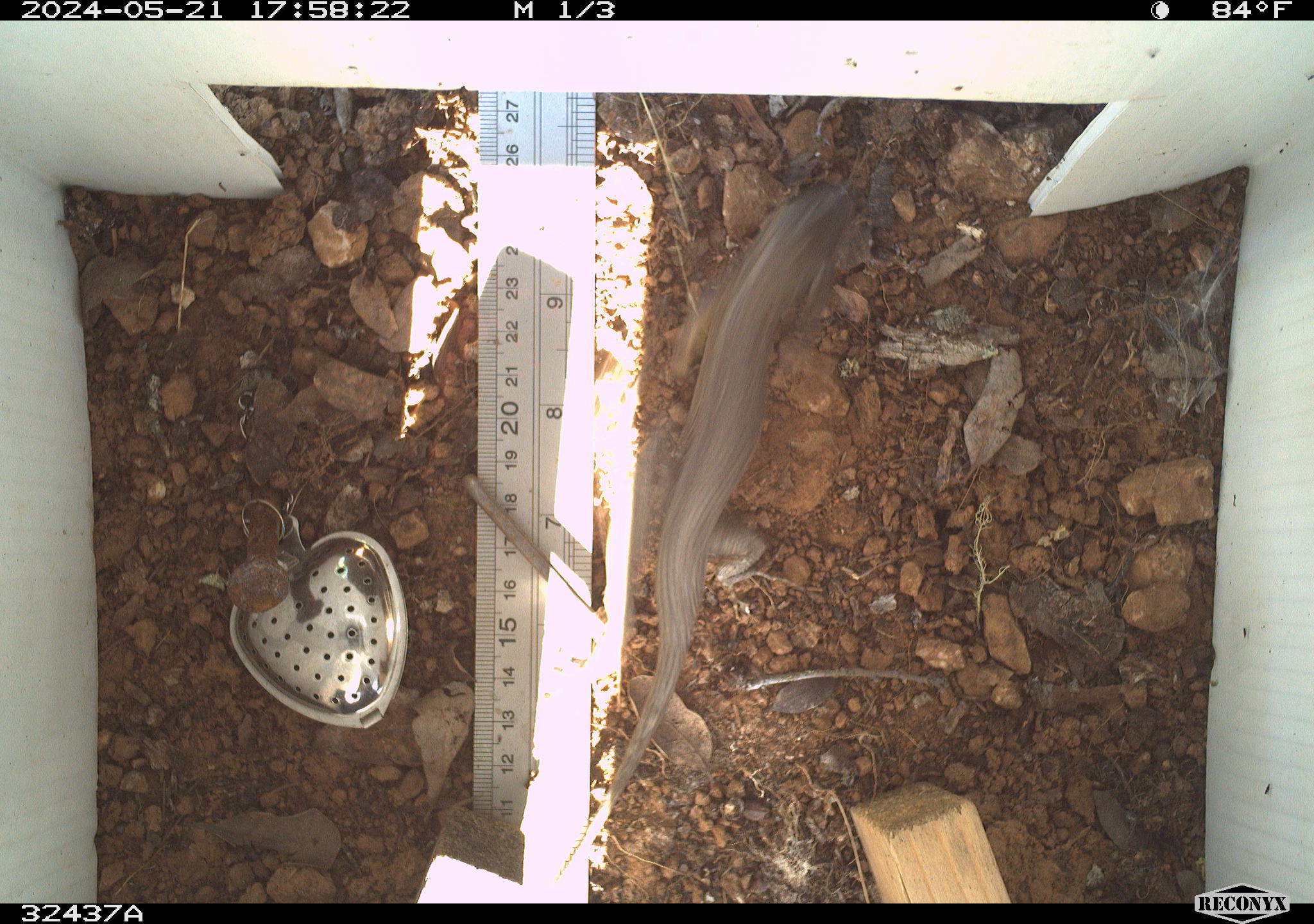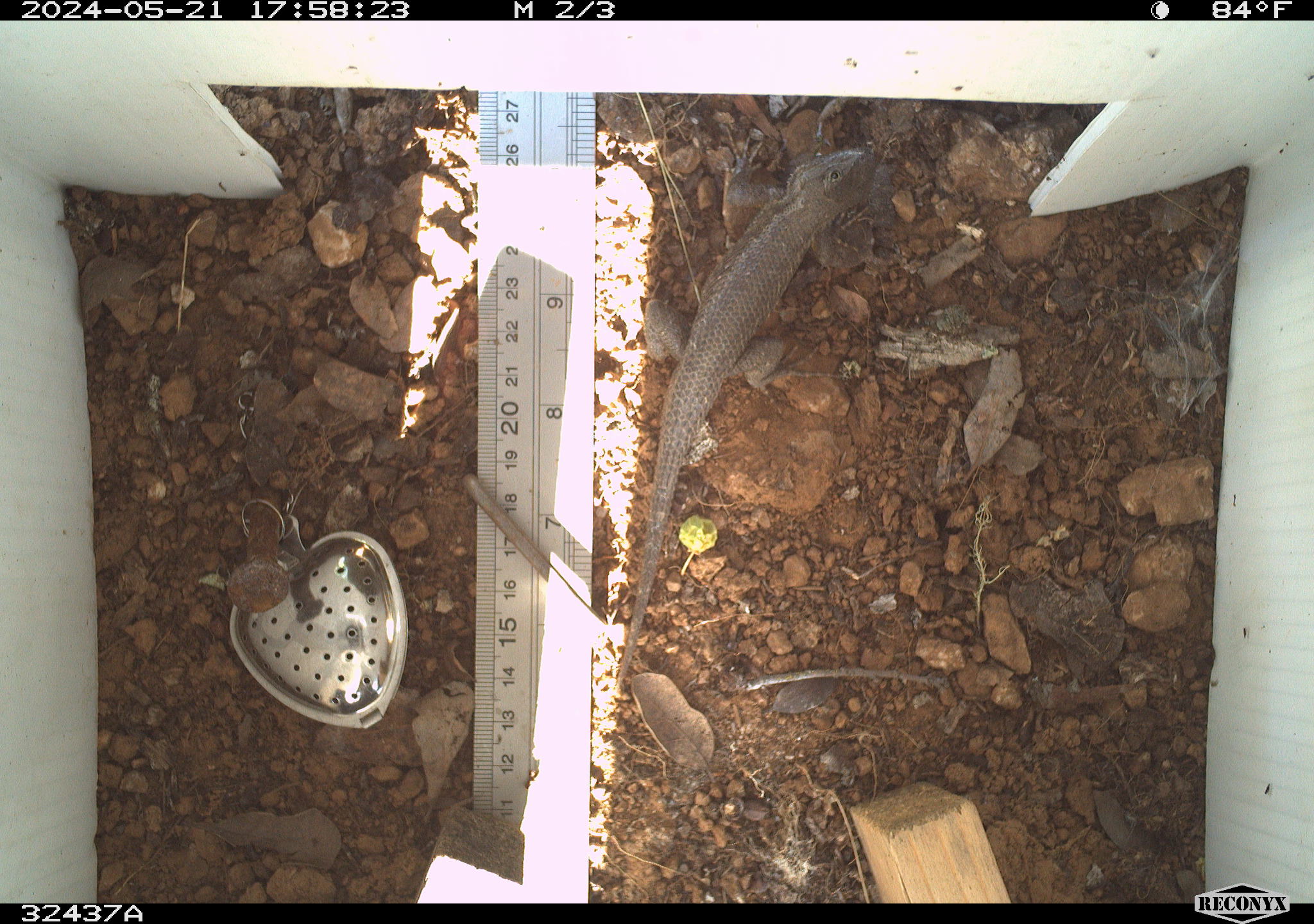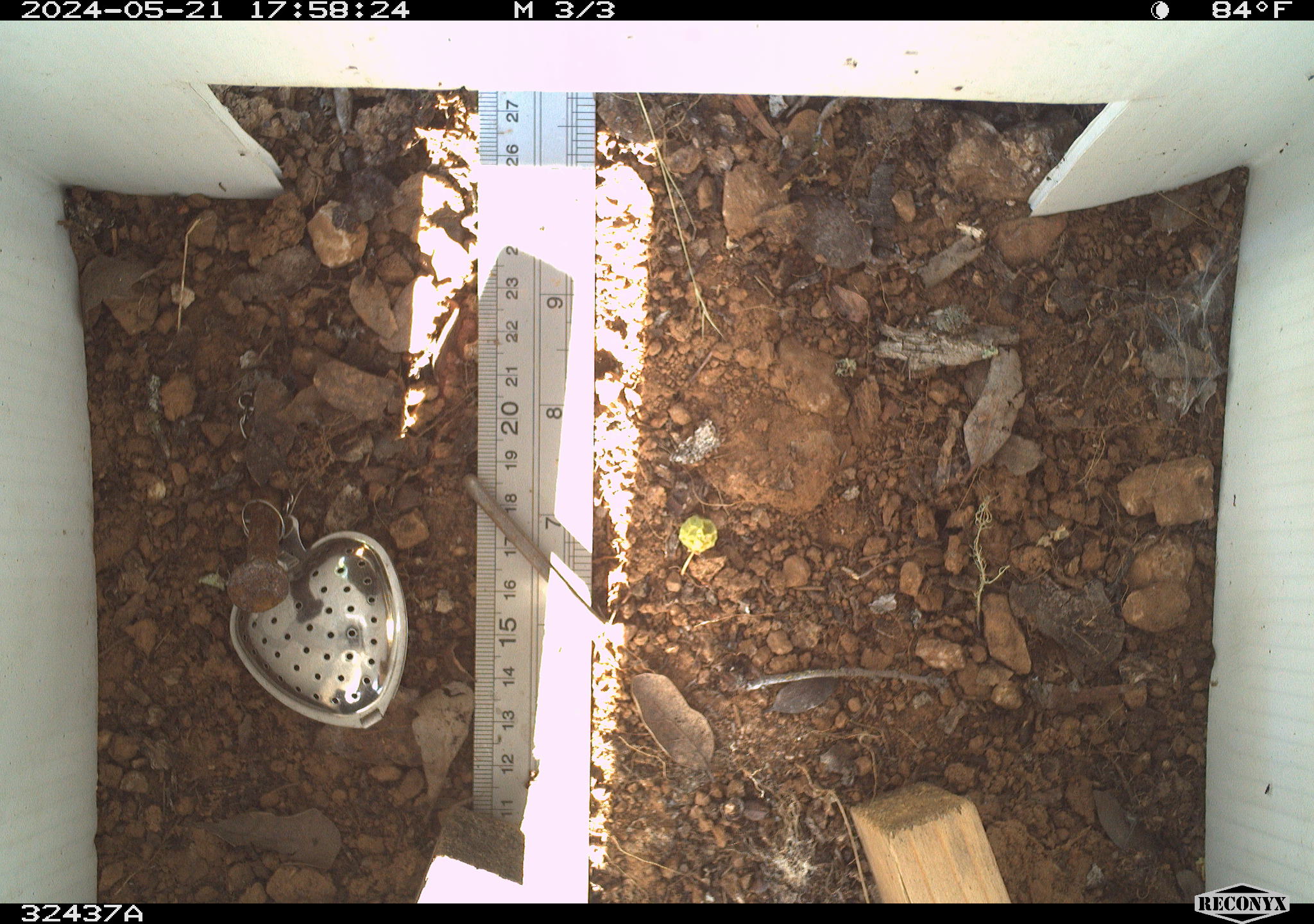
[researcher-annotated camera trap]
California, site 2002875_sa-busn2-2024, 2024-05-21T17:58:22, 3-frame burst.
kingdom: Animalia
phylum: Chordata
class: Reptilia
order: Squamata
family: Phrynosomatidae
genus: Sceloporus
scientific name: Sceloporus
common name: spiny lizards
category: sceloporus species